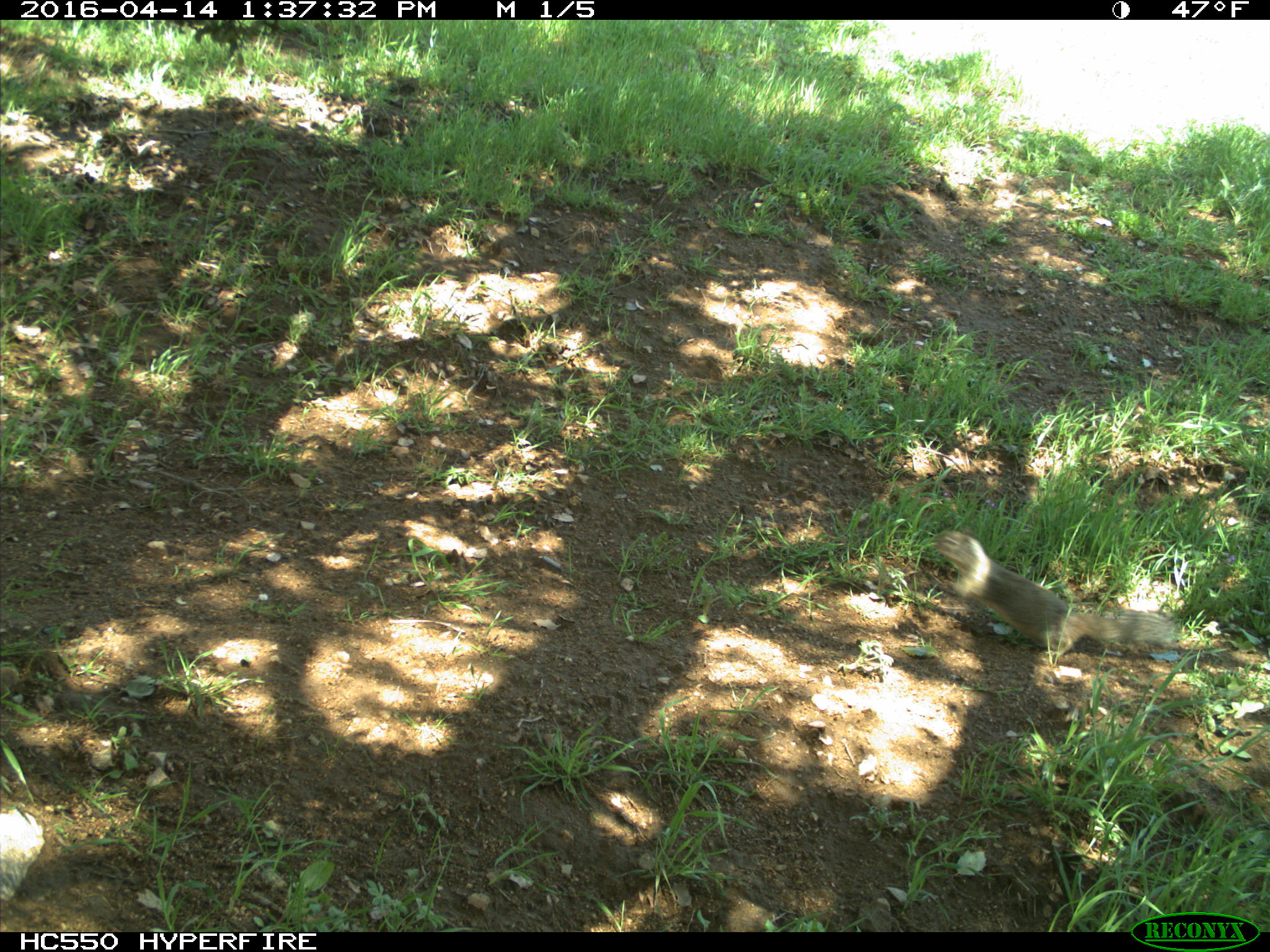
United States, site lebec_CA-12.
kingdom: Animalia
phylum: Chordata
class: Mammalia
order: Rodentia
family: Sciuridae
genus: Otospermophilus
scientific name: Otospermophilus beecheyi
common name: california ground squirrel